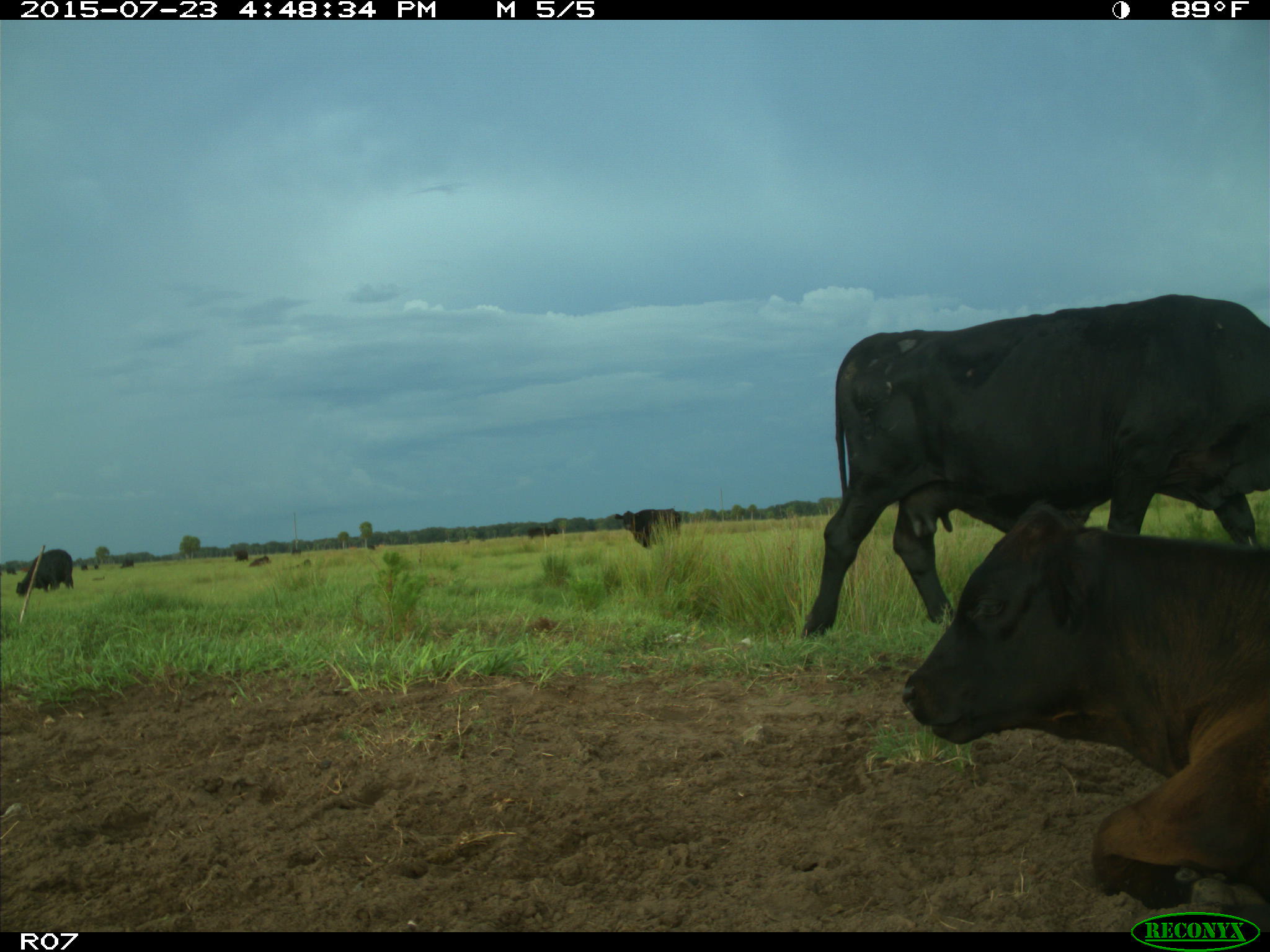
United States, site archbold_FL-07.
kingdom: Animalia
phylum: Chordata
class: Mammalia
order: Artiodactyla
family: Bovidae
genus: Bos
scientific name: Bos taurus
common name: domestic cow